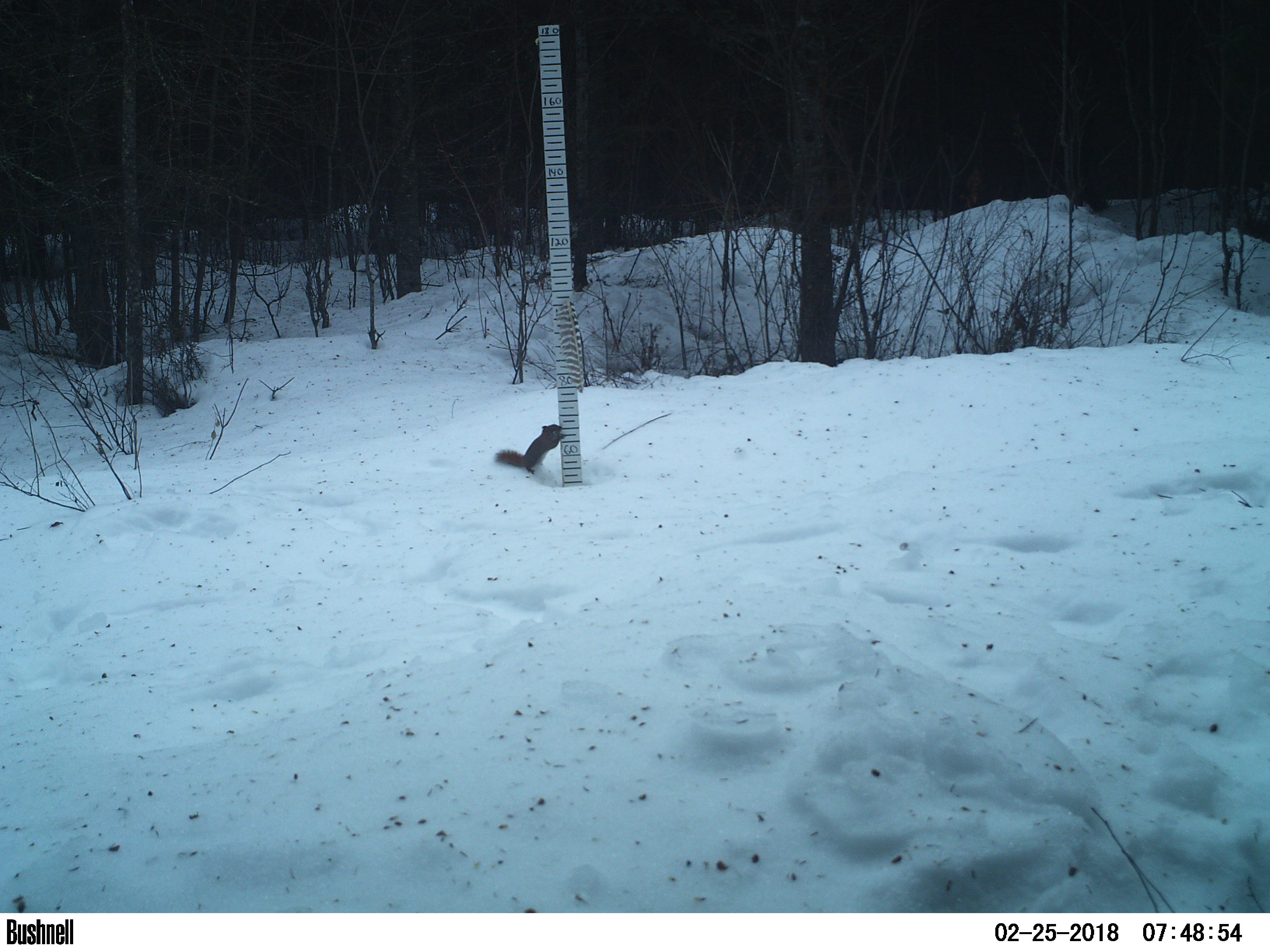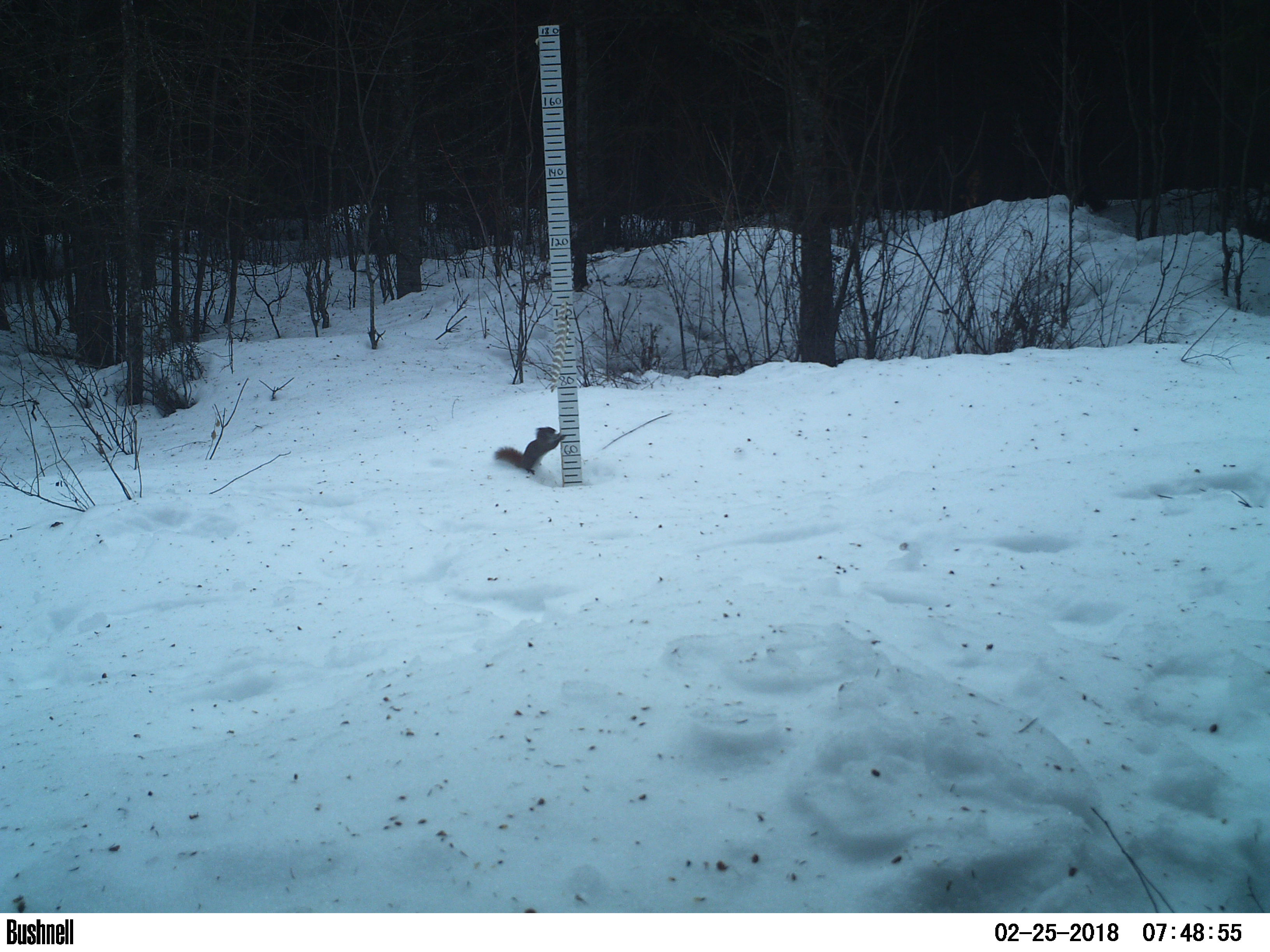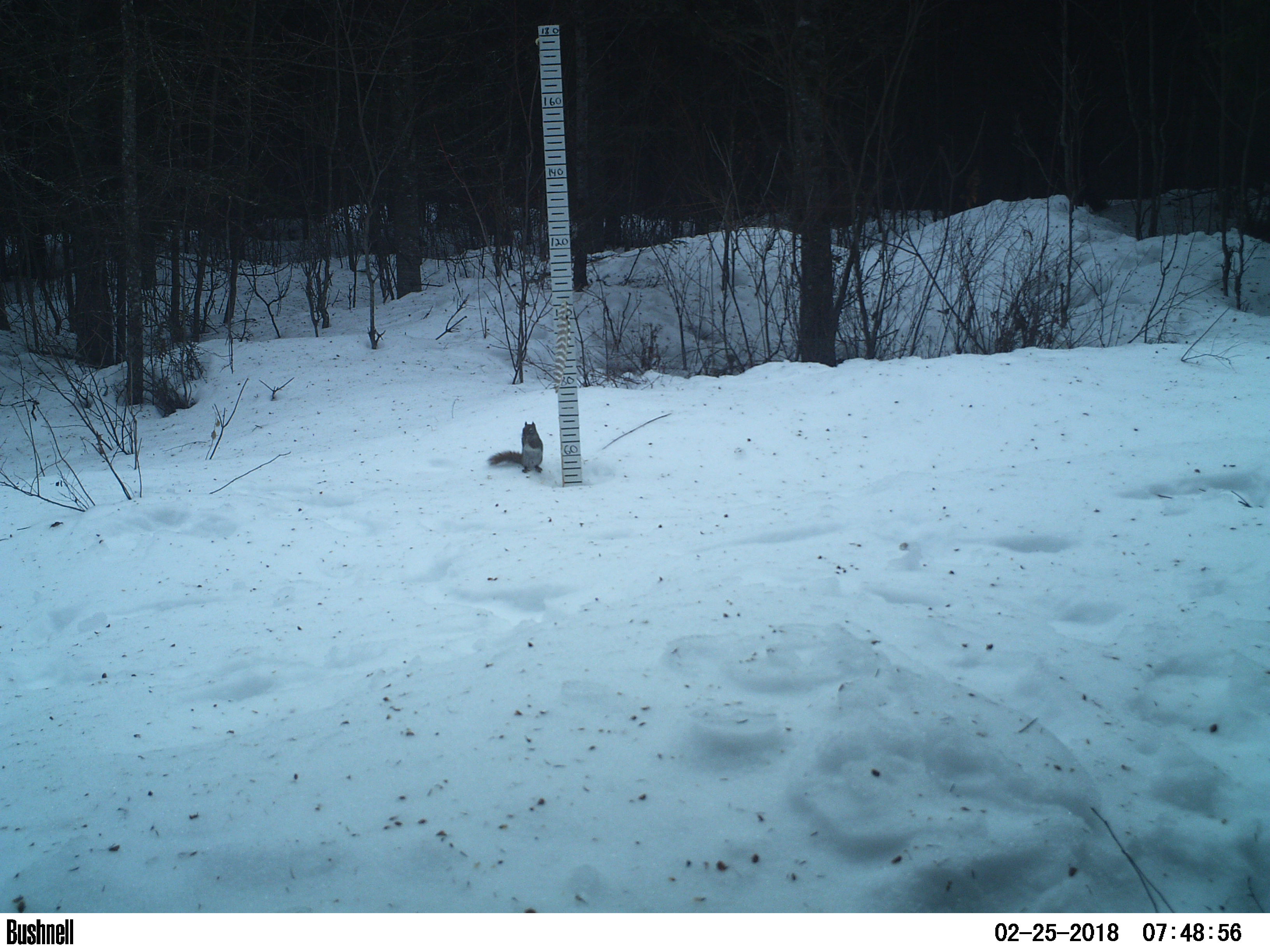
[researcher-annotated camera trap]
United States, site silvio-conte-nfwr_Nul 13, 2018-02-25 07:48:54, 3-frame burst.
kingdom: Animalia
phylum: Chordata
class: Mammalia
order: Rodentia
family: Sciuridae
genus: Tamiasciurus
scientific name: Tamiasciurus hudsonicus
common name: red squirrel